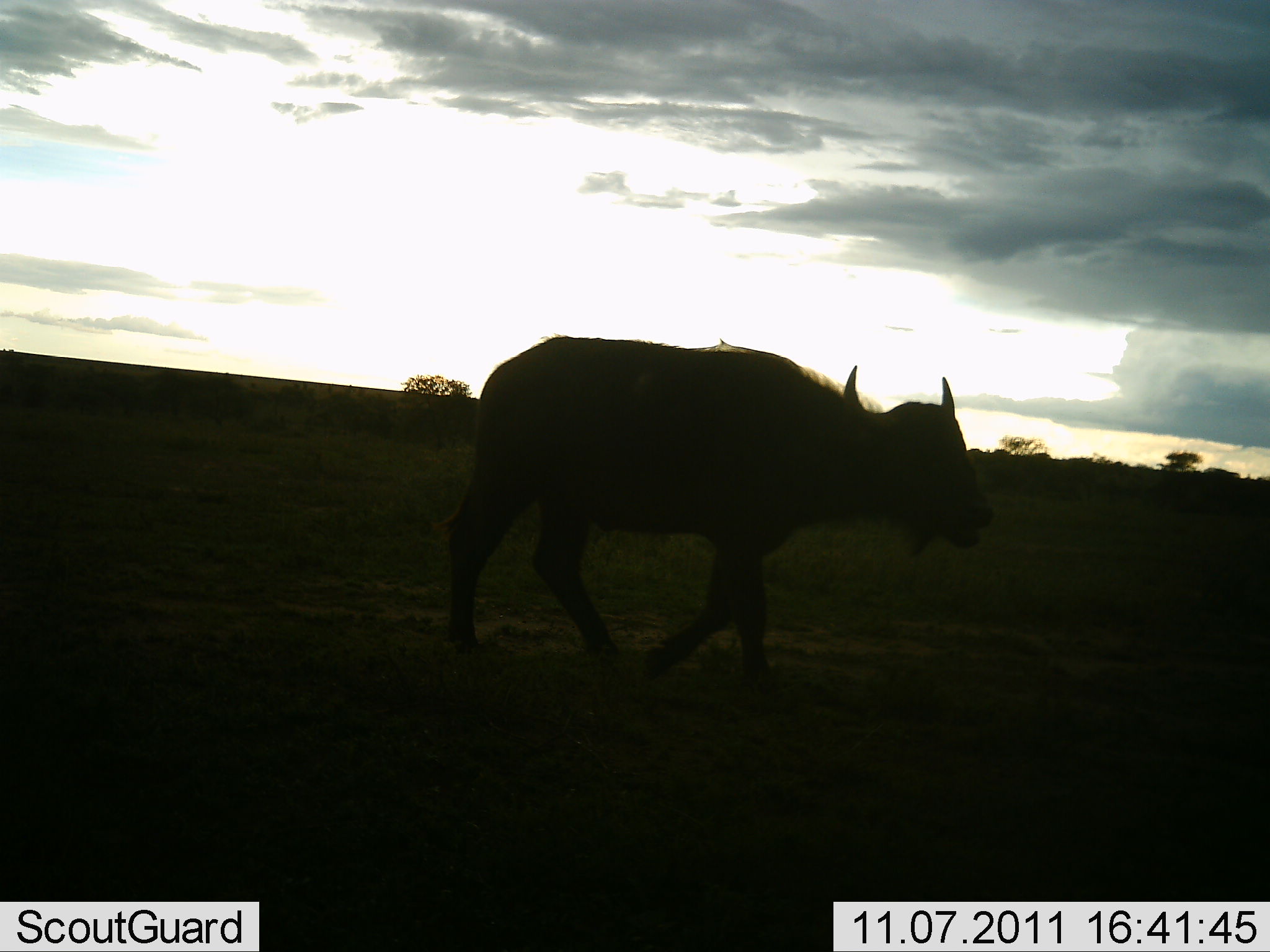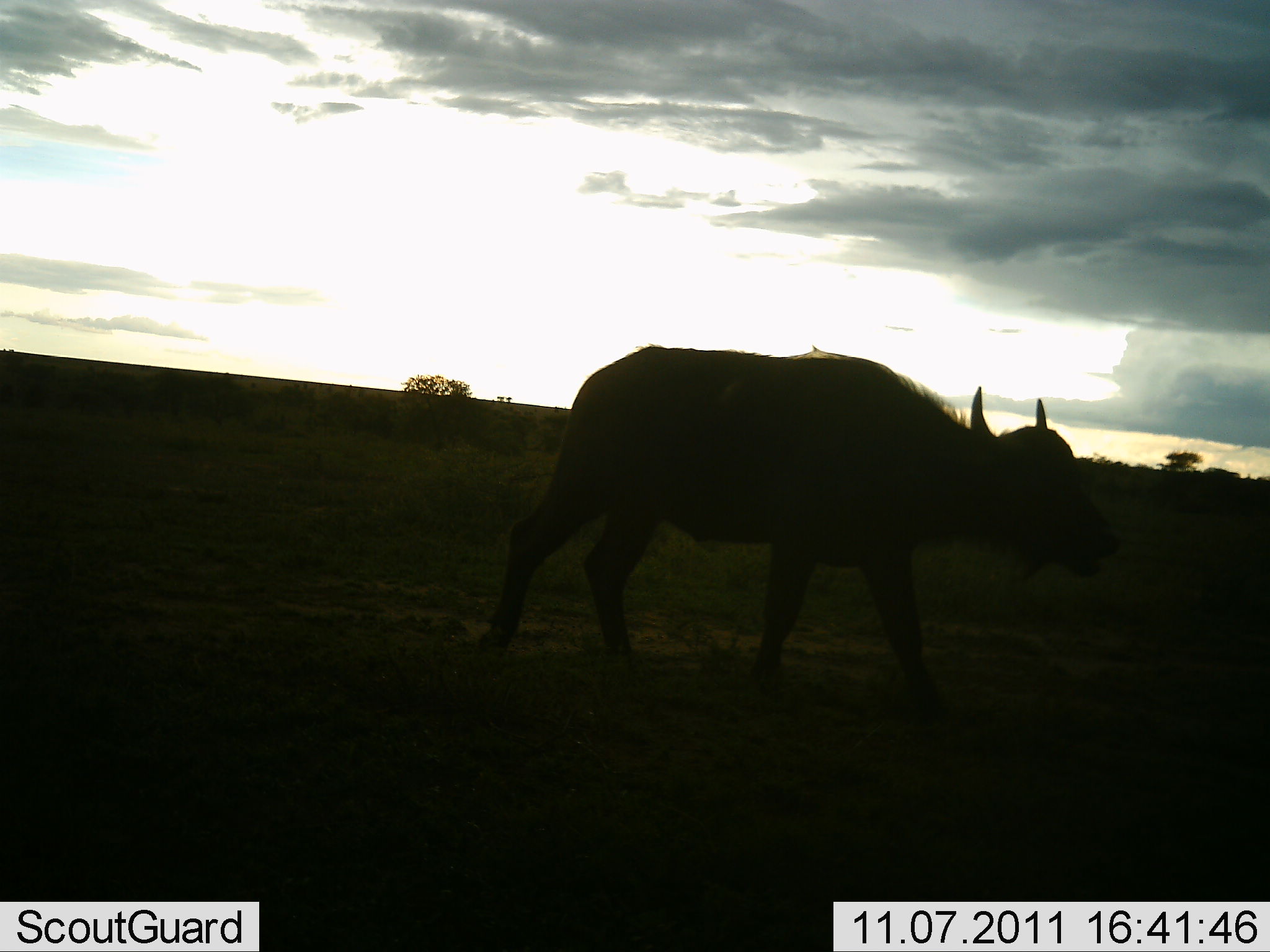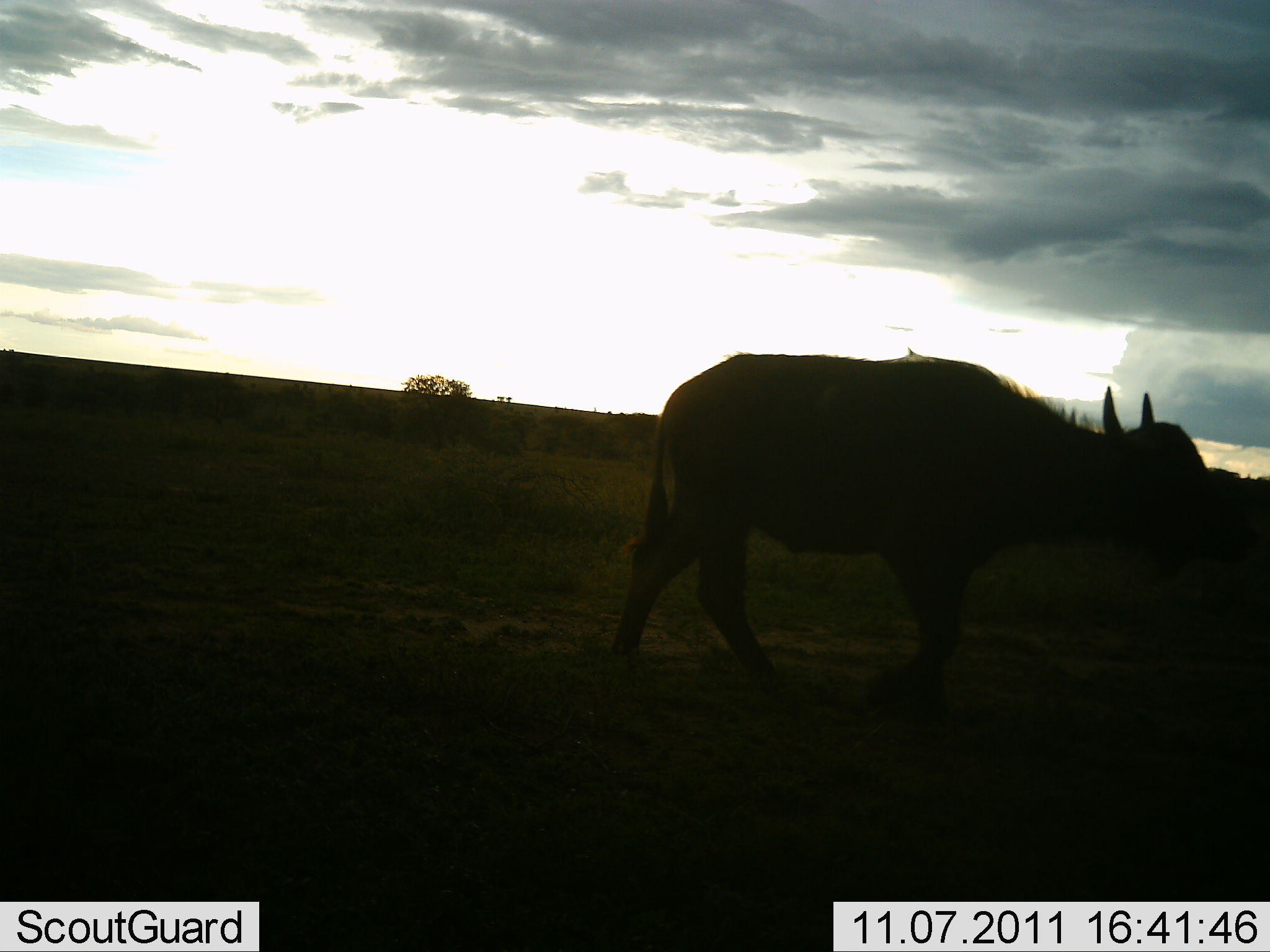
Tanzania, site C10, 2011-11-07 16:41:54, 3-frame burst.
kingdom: Animalia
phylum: Chordata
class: Mammalia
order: Artiodactyla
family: Bovidae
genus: Syncerus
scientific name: Syncerus caffer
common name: cape buffalo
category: buffalo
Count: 1.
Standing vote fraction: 8%.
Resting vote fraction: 0%.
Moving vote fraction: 92%.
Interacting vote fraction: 0%.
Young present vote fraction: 0%.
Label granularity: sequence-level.